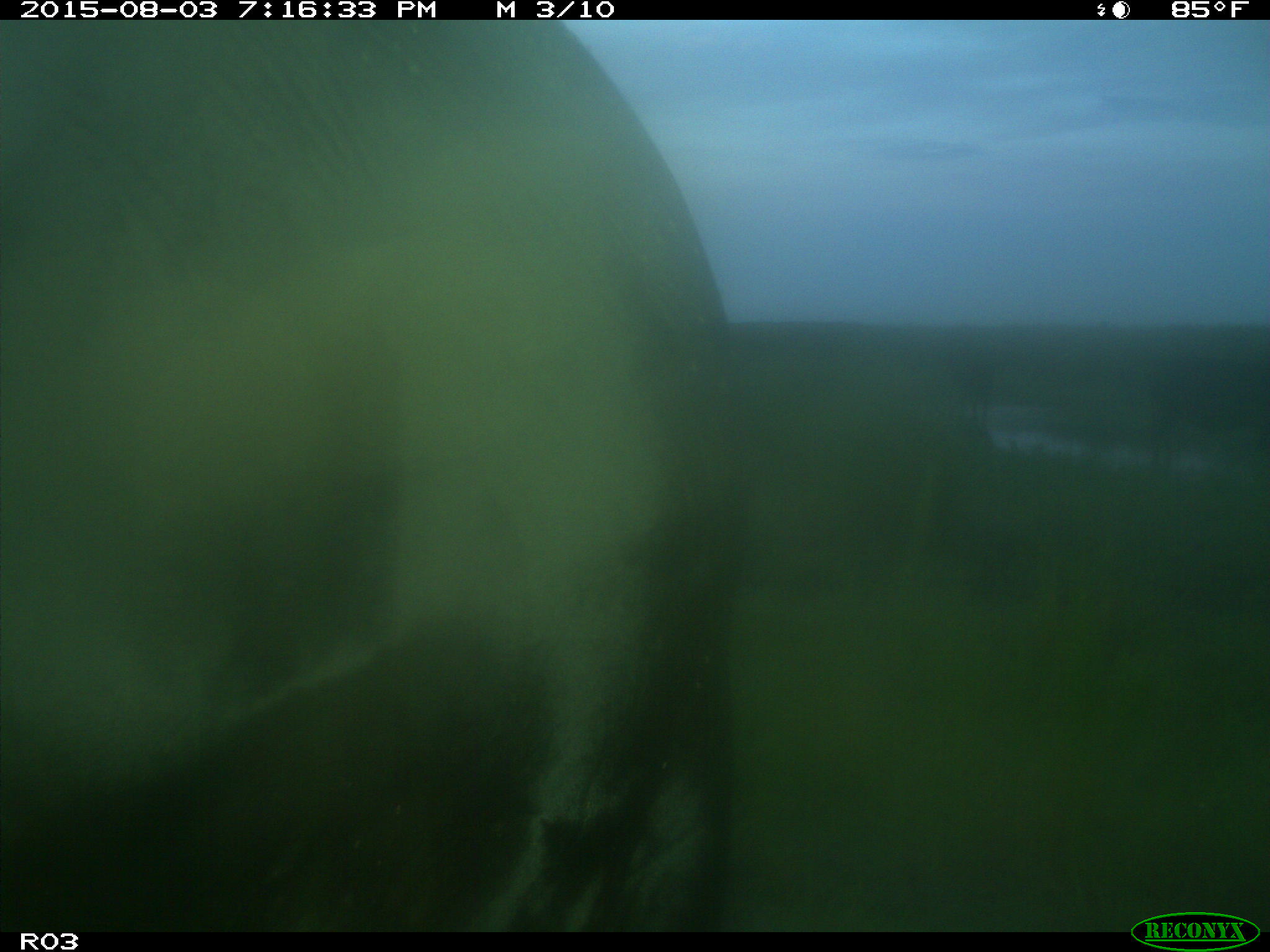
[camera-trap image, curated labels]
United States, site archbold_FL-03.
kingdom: Animalia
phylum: Chordata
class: Mammalia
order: Artiodactyla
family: Bovidae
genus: Bos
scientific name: Bos taurus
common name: domestic cow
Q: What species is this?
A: Bos taurus (domestic cow).